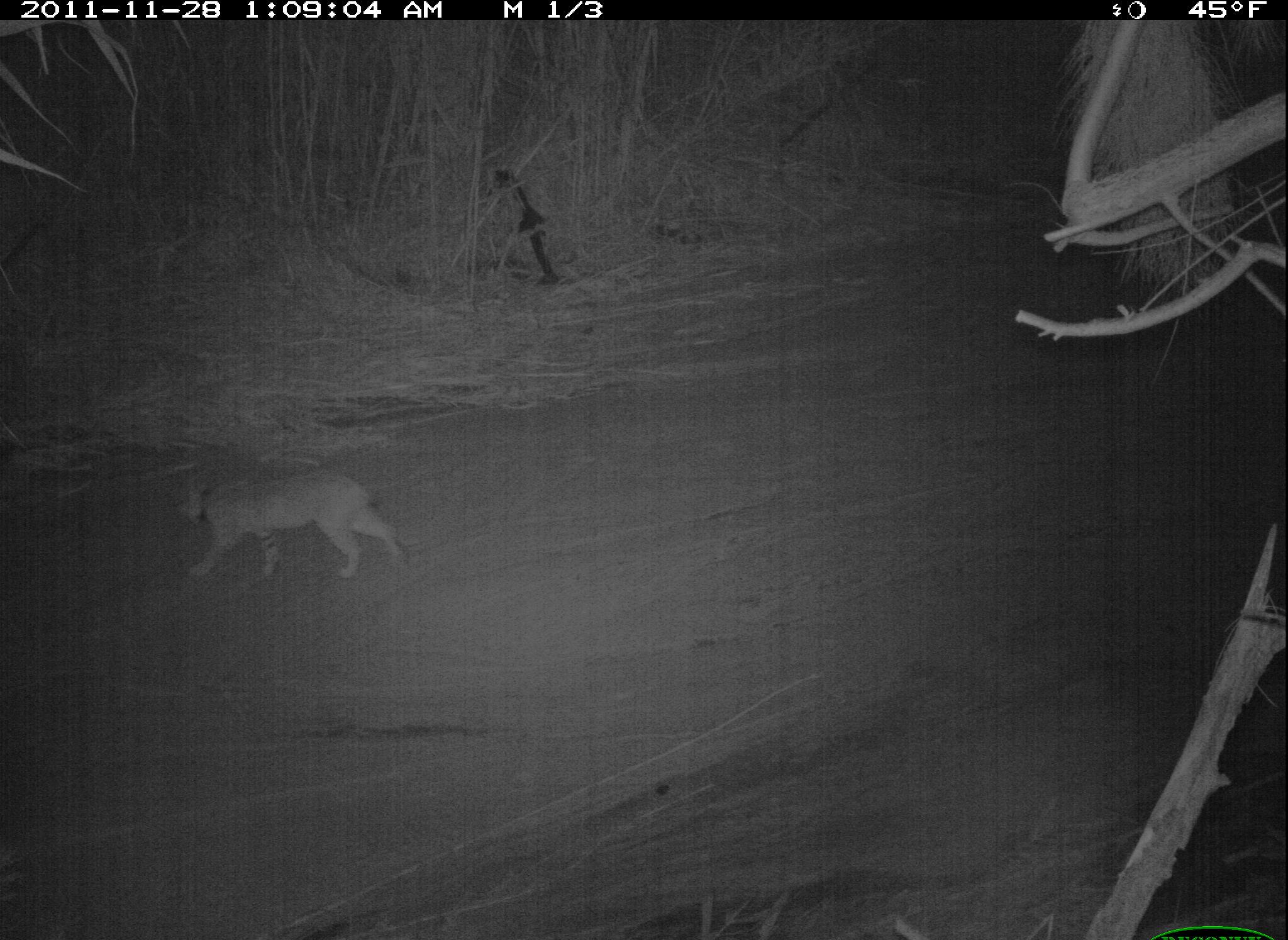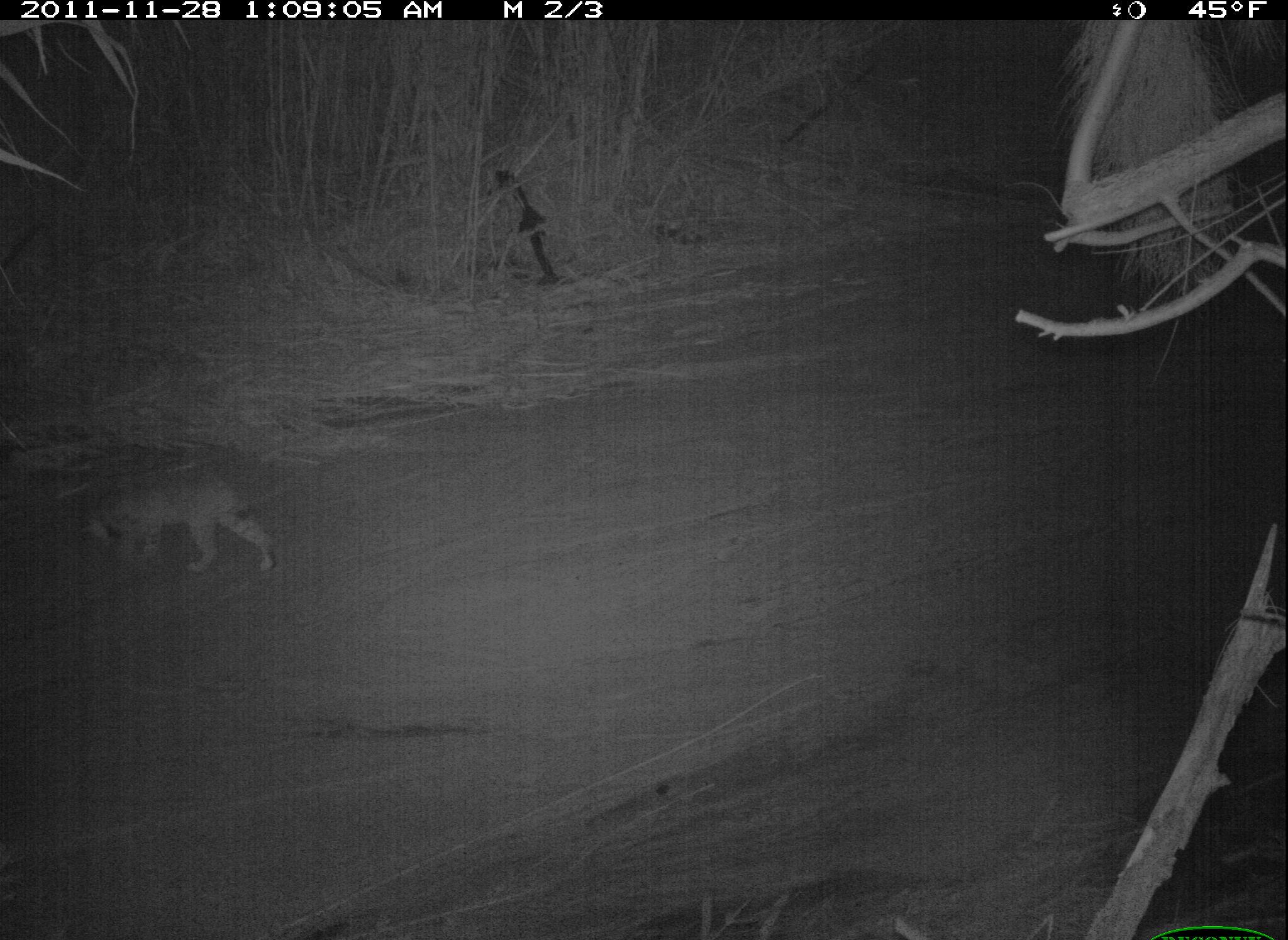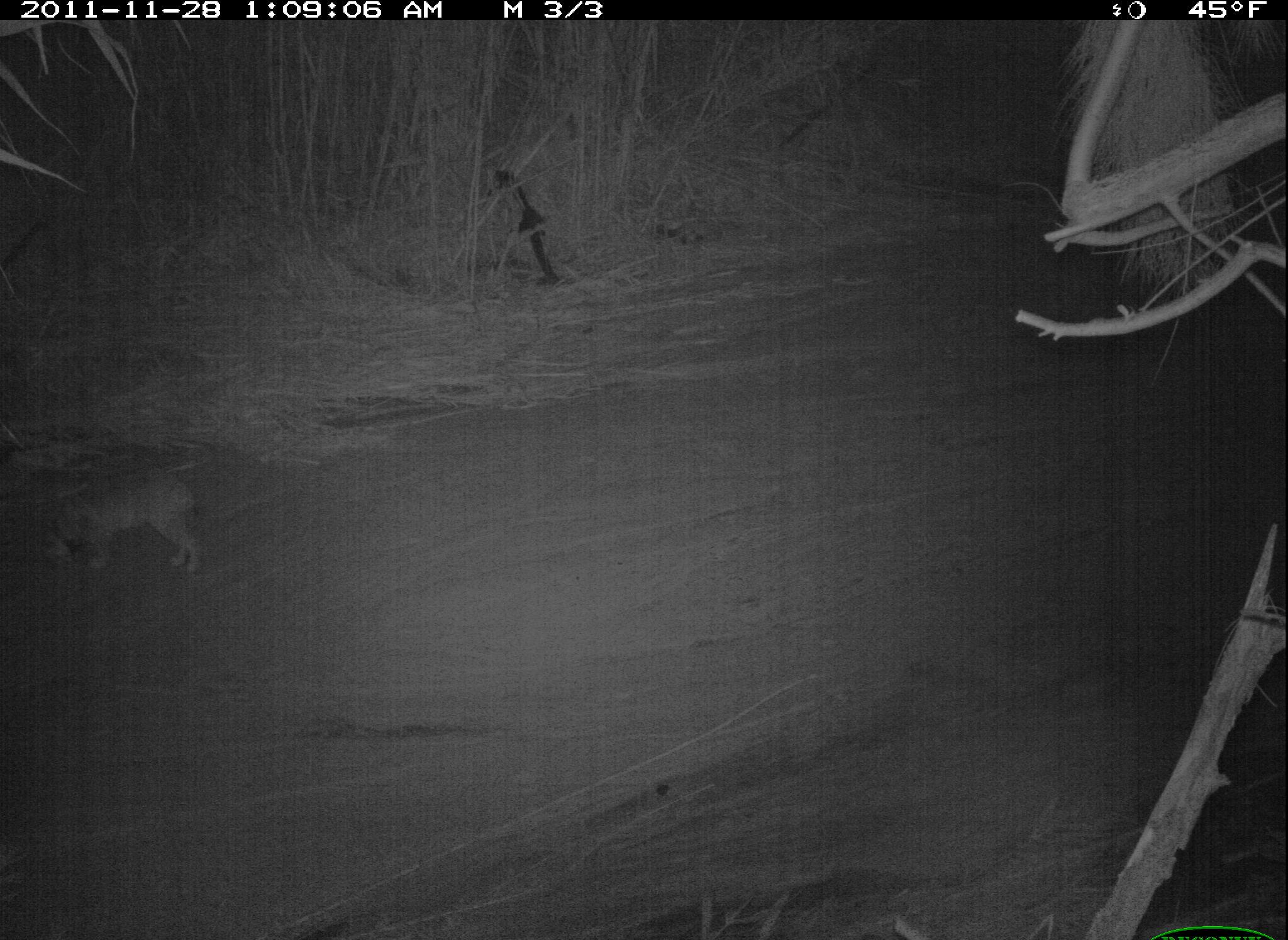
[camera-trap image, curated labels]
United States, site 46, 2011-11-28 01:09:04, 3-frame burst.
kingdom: Animalia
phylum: Chordata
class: Mammalia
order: Carnivora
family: Felidae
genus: Lynx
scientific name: Lynx rufus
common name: bobcat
Bobcat (Lynx rufus).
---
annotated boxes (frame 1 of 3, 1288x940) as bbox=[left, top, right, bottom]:
bobcat: bbox=[145, 449, 420, 604]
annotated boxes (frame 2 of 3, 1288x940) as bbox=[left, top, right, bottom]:
bobcat: bbox=[76, 461, 291, 586]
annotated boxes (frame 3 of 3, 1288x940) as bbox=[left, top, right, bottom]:
bobcat: bbox=[32, 433, 270, 628]